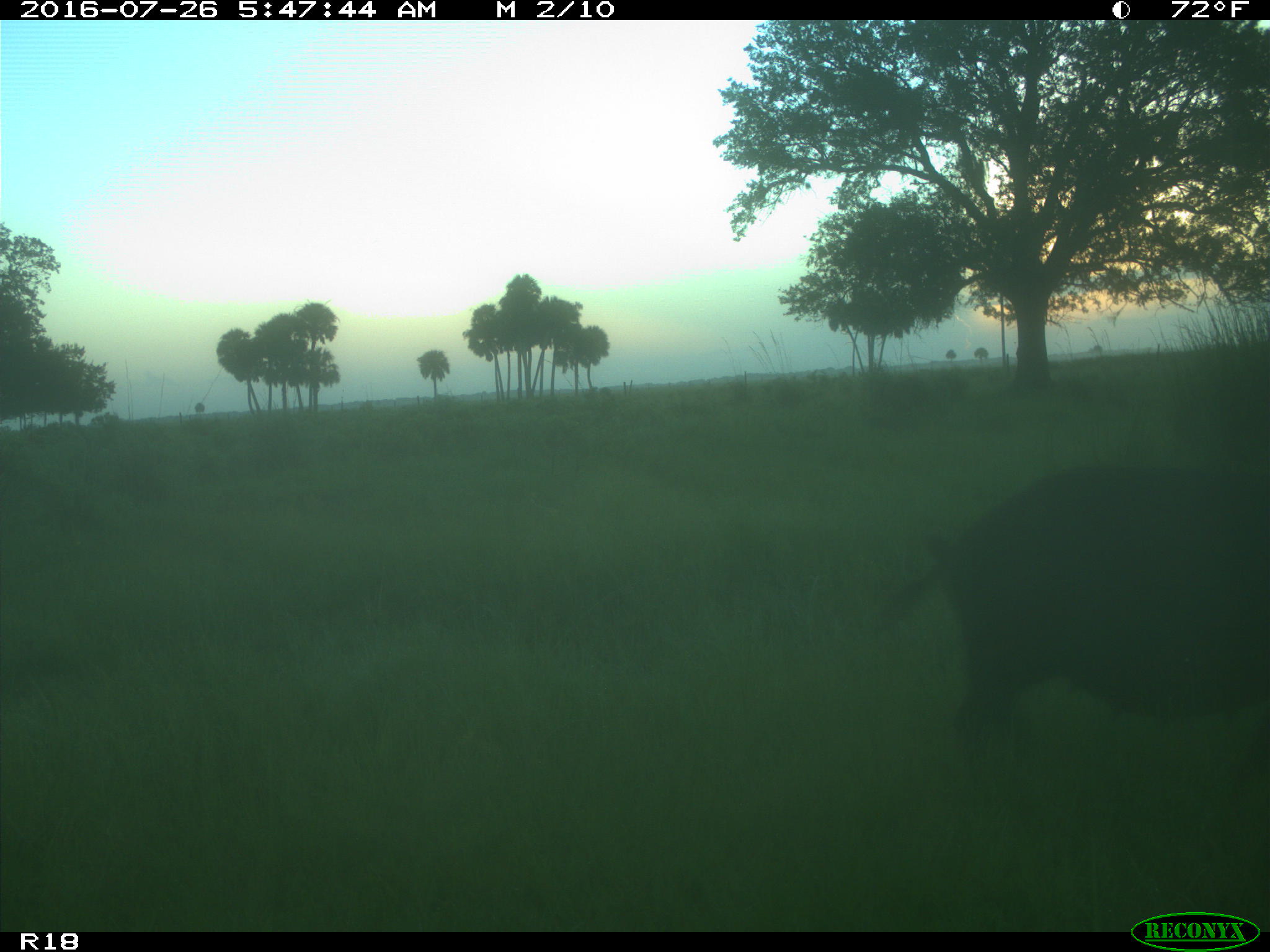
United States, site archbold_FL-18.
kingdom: Animalia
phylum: Chordata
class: Mammalia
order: Artiodactyla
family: Suidae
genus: Sus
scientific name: Sus scrofa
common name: wild boar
Sus scrofa (wild boar).